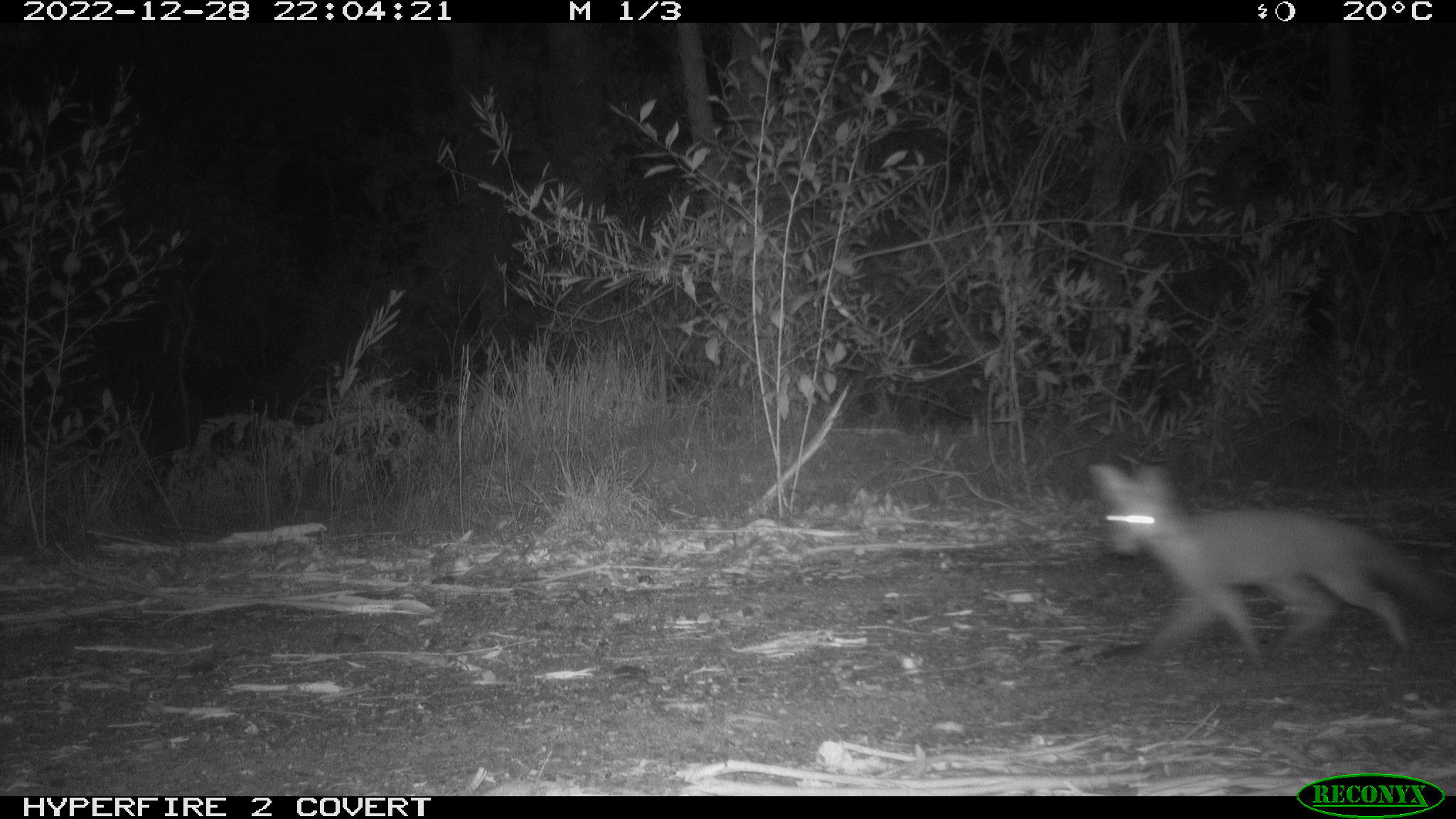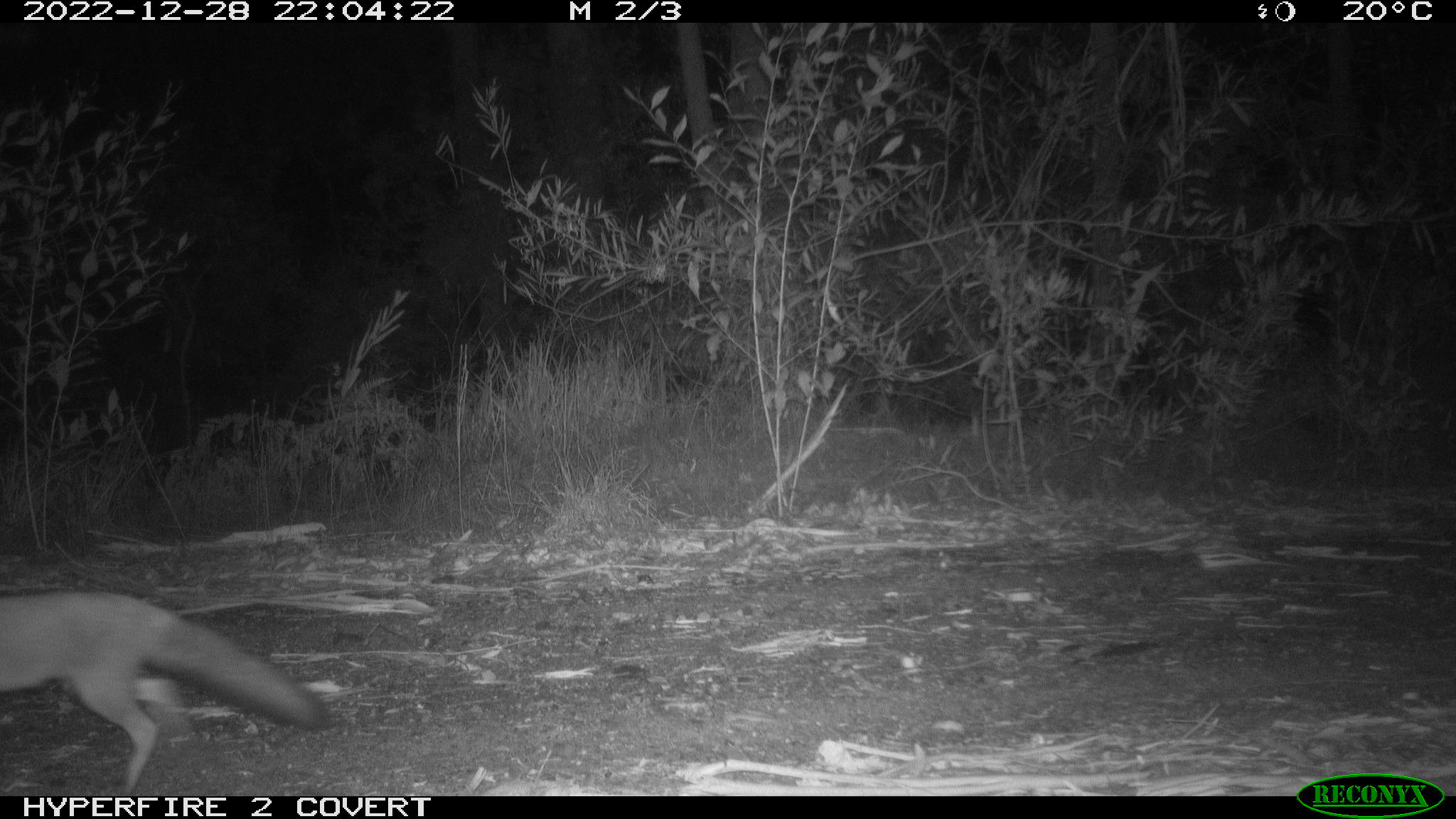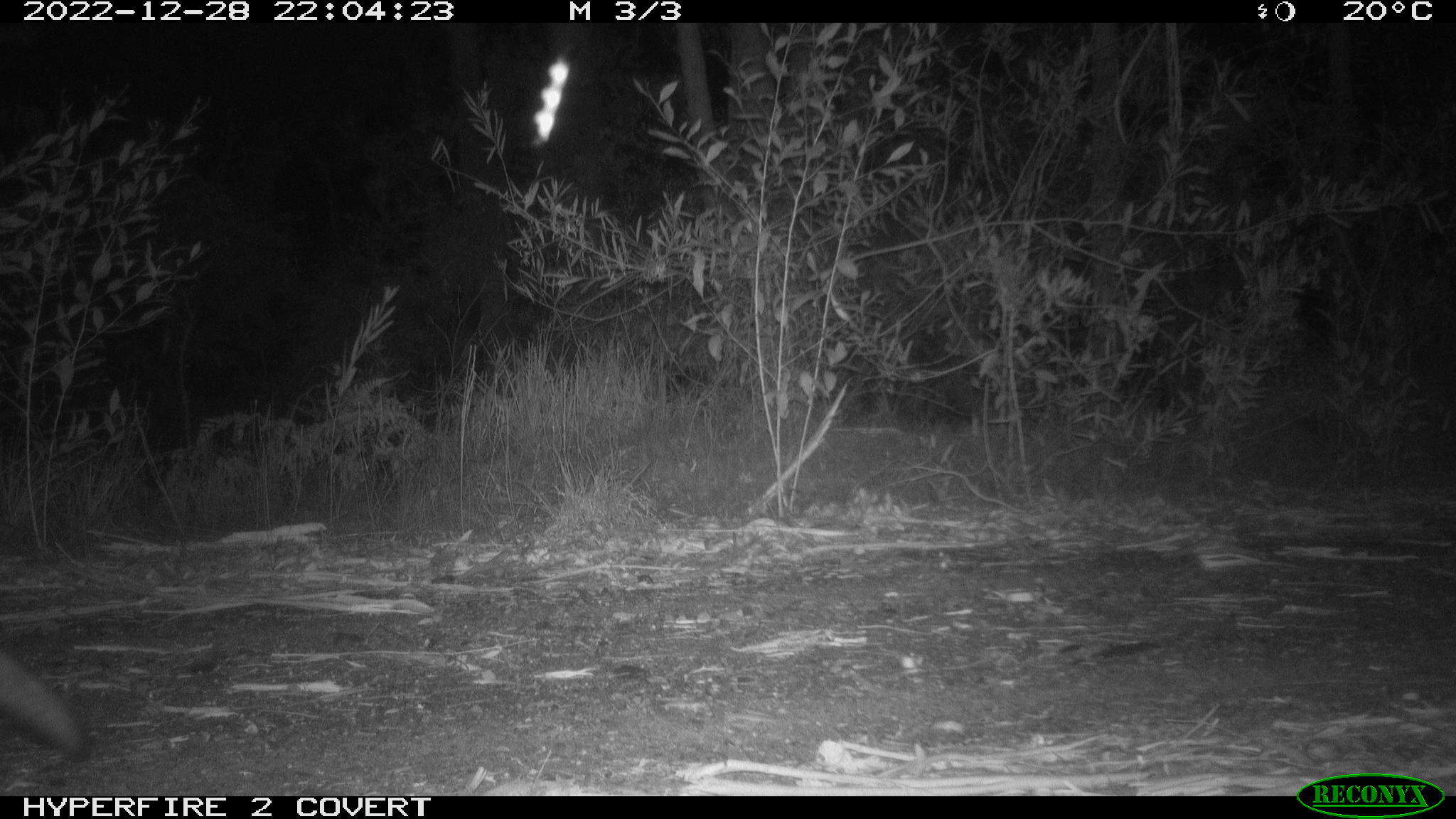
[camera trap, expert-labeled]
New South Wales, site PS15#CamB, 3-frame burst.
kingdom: Animalia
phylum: Chordata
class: Mammalia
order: Carnivora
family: Canidae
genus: Vulpes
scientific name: Vulpes vulpes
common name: red fox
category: fox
Fox (red fox) (Vulpes vulpes).